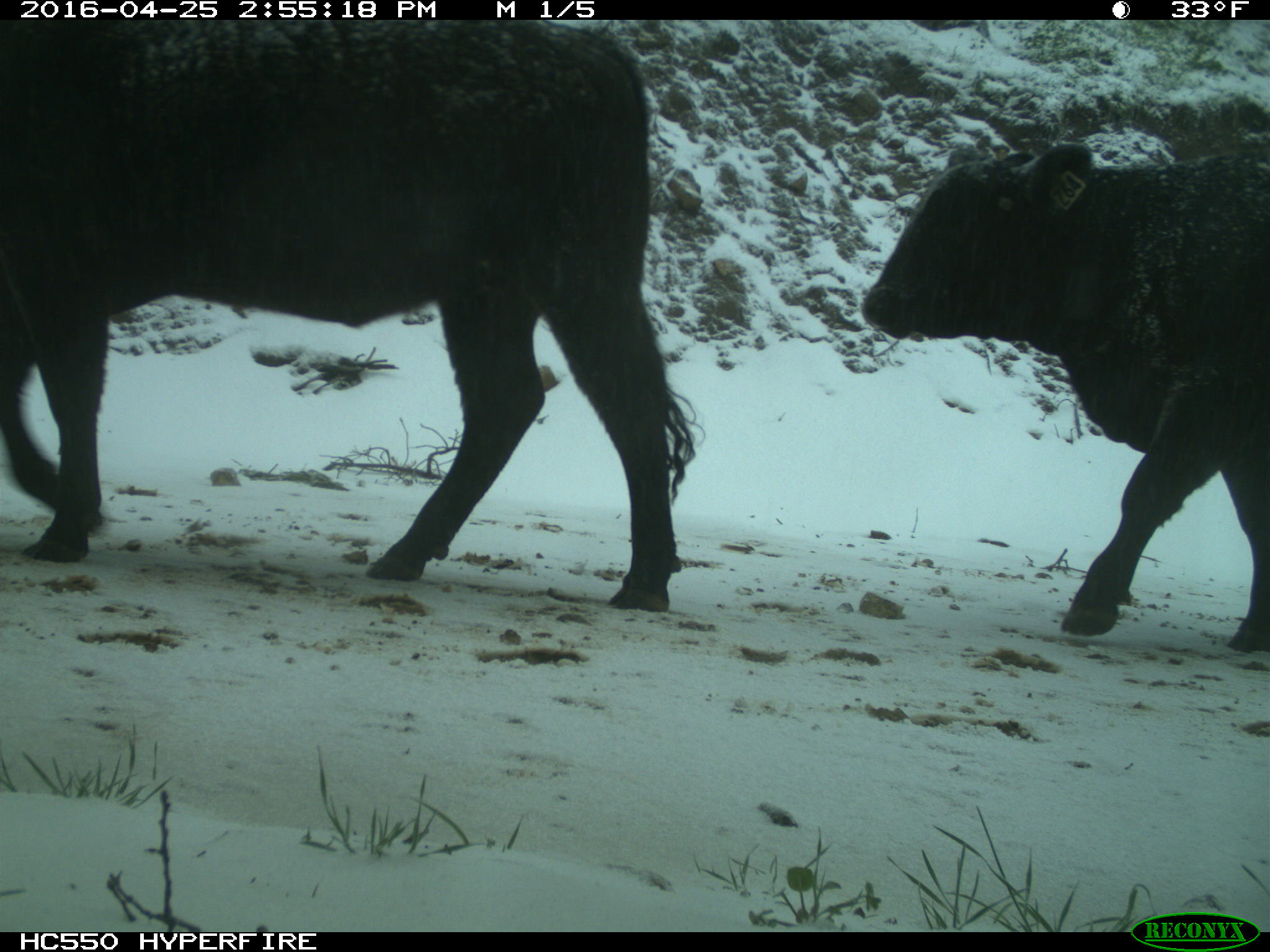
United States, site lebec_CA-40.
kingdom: Animalia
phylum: Chordata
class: Mammalia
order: Artiodactyla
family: Bovidae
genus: Bos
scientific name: Bos taurus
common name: domestic cow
Bos taurus (domestic cow).